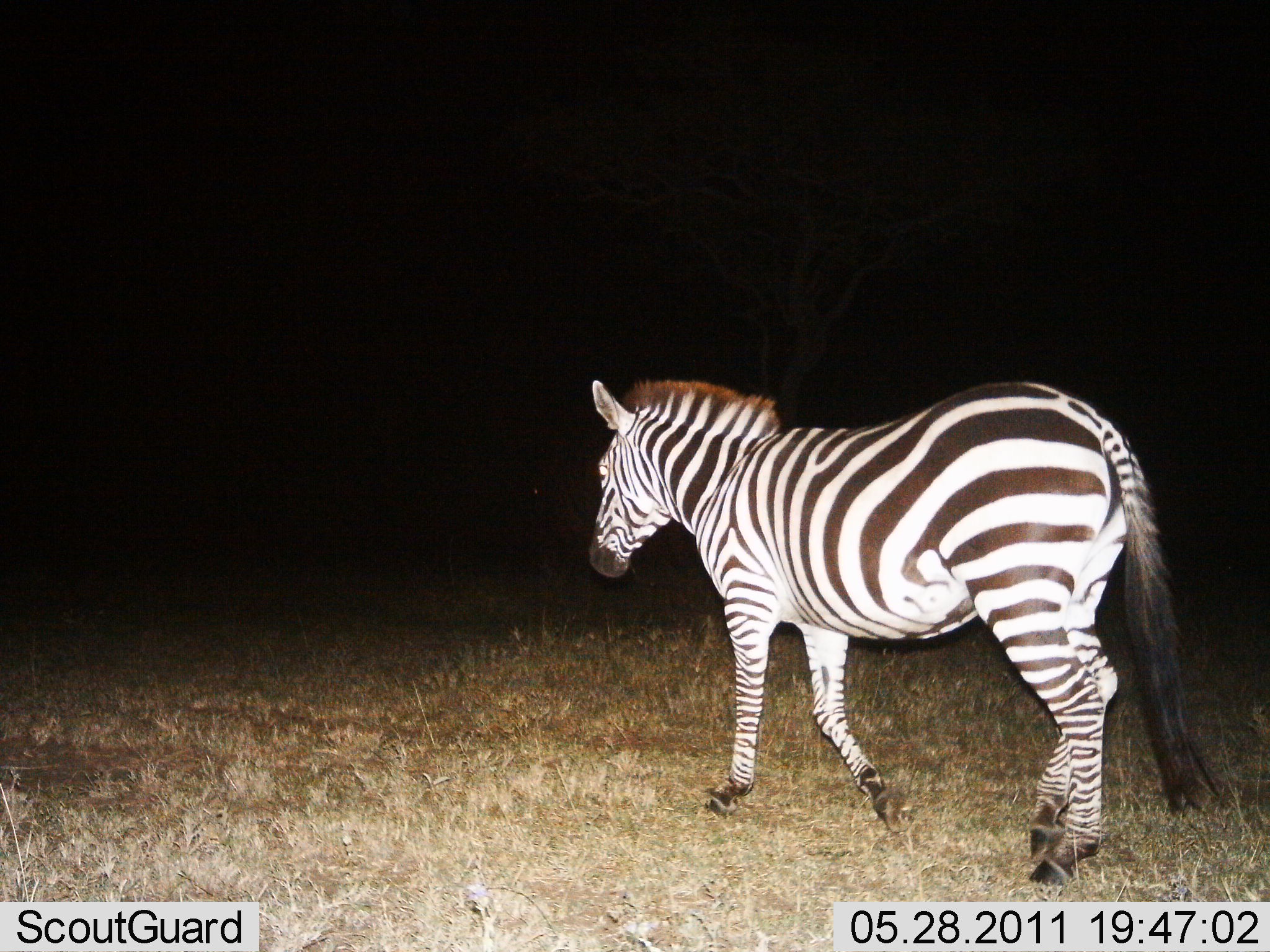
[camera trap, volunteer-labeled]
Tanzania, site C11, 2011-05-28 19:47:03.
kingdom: Animalia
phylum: Chordata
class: Mammalia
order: Perissodactyla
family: Equidae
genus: Equus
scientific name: Equus quagga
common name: plains zebra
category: zebra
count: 1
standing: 0%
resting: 0%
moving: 100%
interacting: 0%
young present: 0%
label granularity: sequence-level